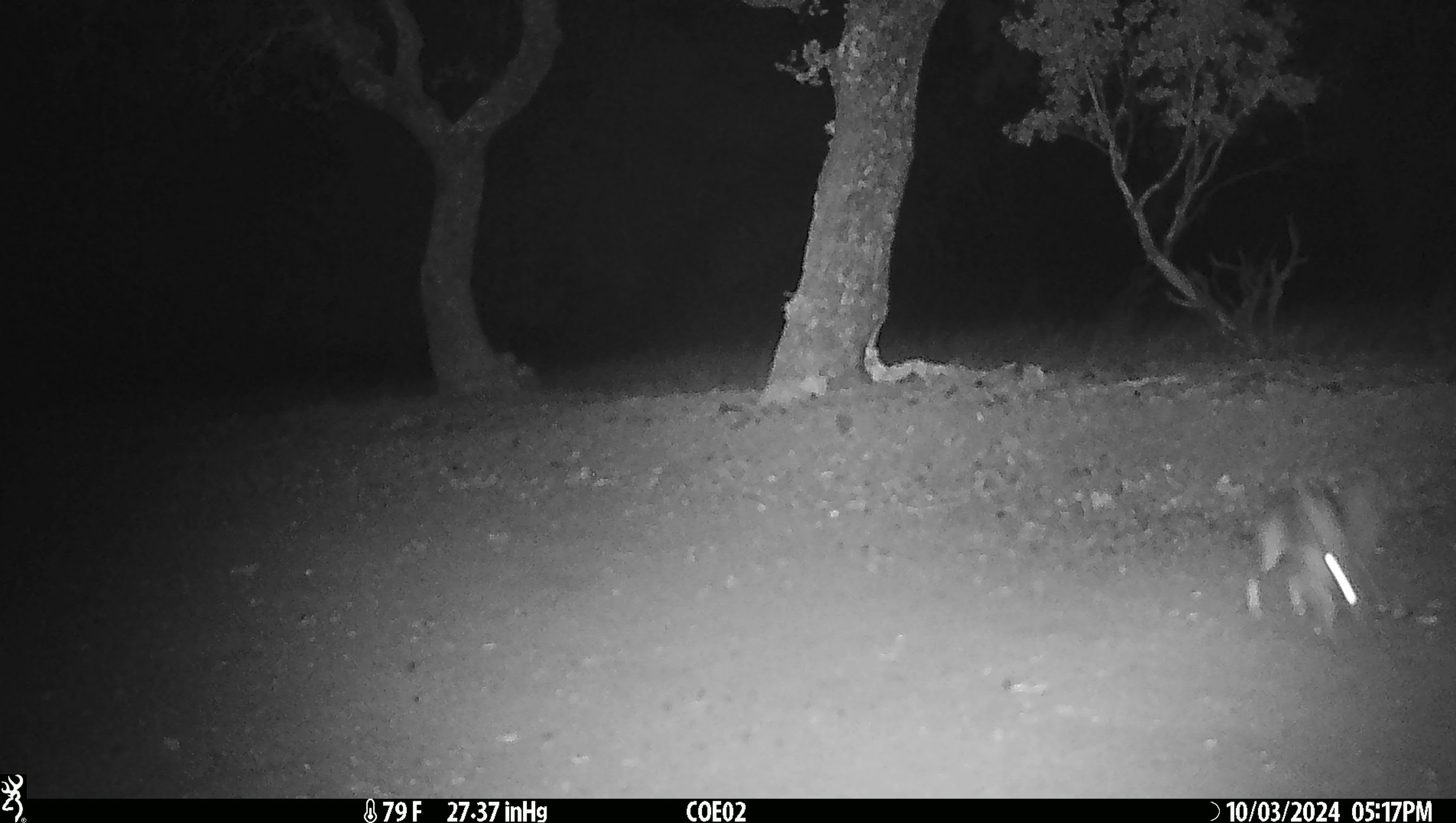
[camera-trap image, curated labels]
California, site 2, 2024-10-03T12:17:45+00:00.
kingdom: Animalia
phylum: Chordata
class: Mammalia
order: Lagomorpha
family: Leporidae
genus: Lepus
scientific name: Lepus californicus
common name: black-tailed jackrabbit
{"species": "black-tailed jackrabbit (Lepus californicus)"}